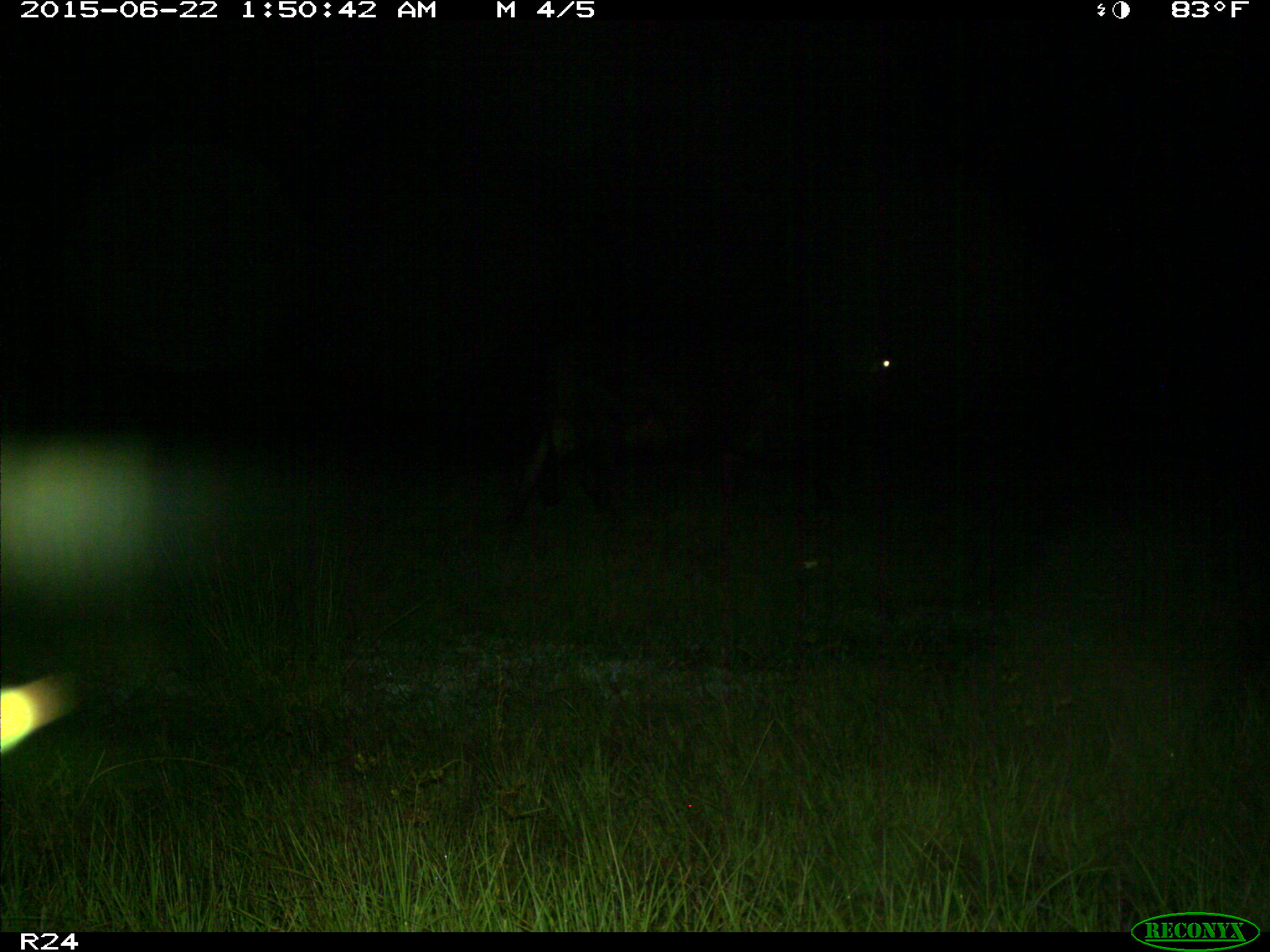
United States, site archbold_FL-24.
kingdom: Animalia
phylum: Chordata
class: Mammalia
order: Artiodactyla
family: Bovidae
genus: Bos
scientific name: Bos taurus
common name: domestic cow